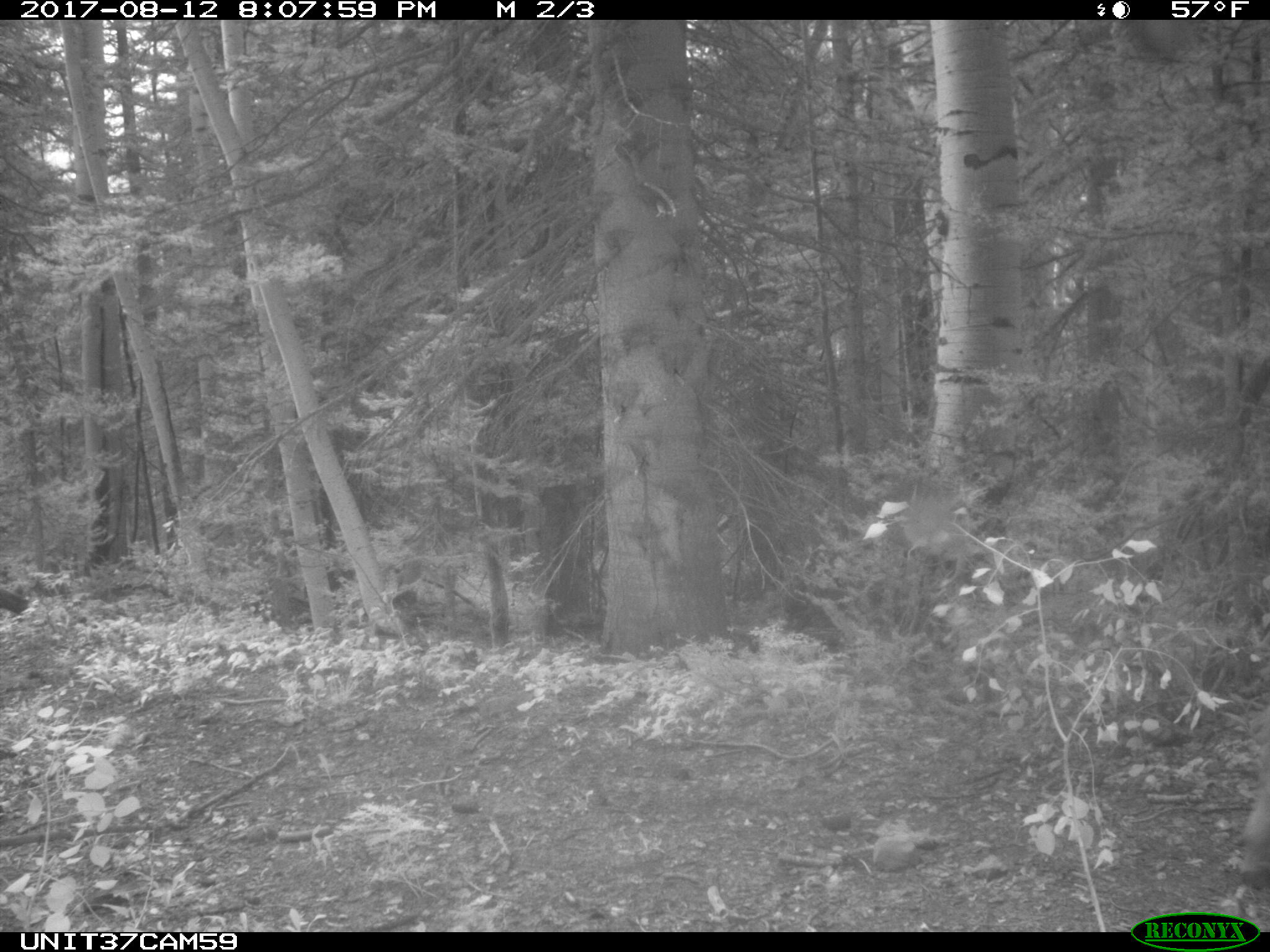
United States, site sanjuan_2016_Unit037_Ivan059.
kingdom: Animalia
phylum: Chordata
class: Mammalia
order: Artiodactyla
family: Bovidae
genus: Bos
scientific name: Bos taurus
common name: domestic cow